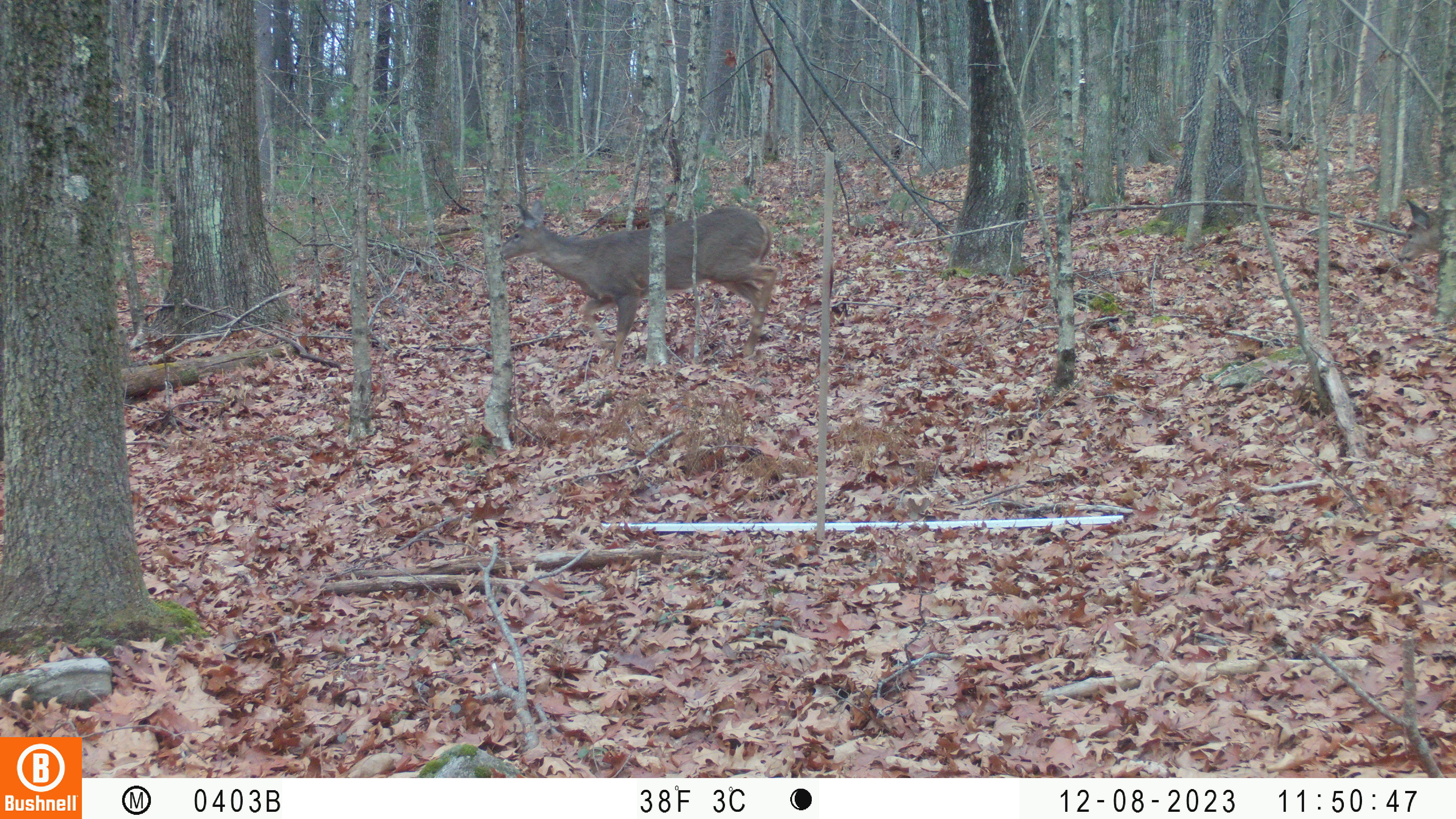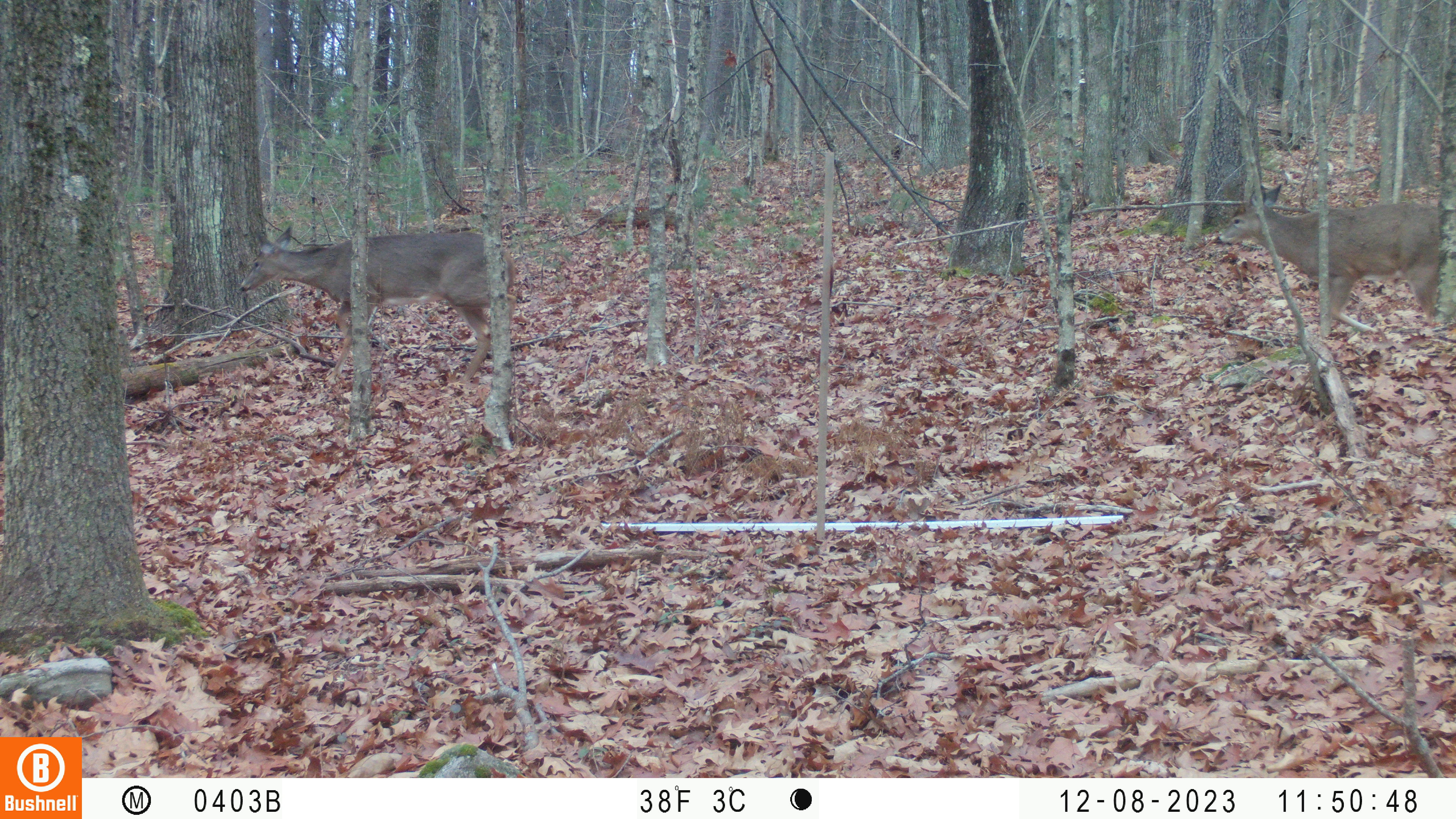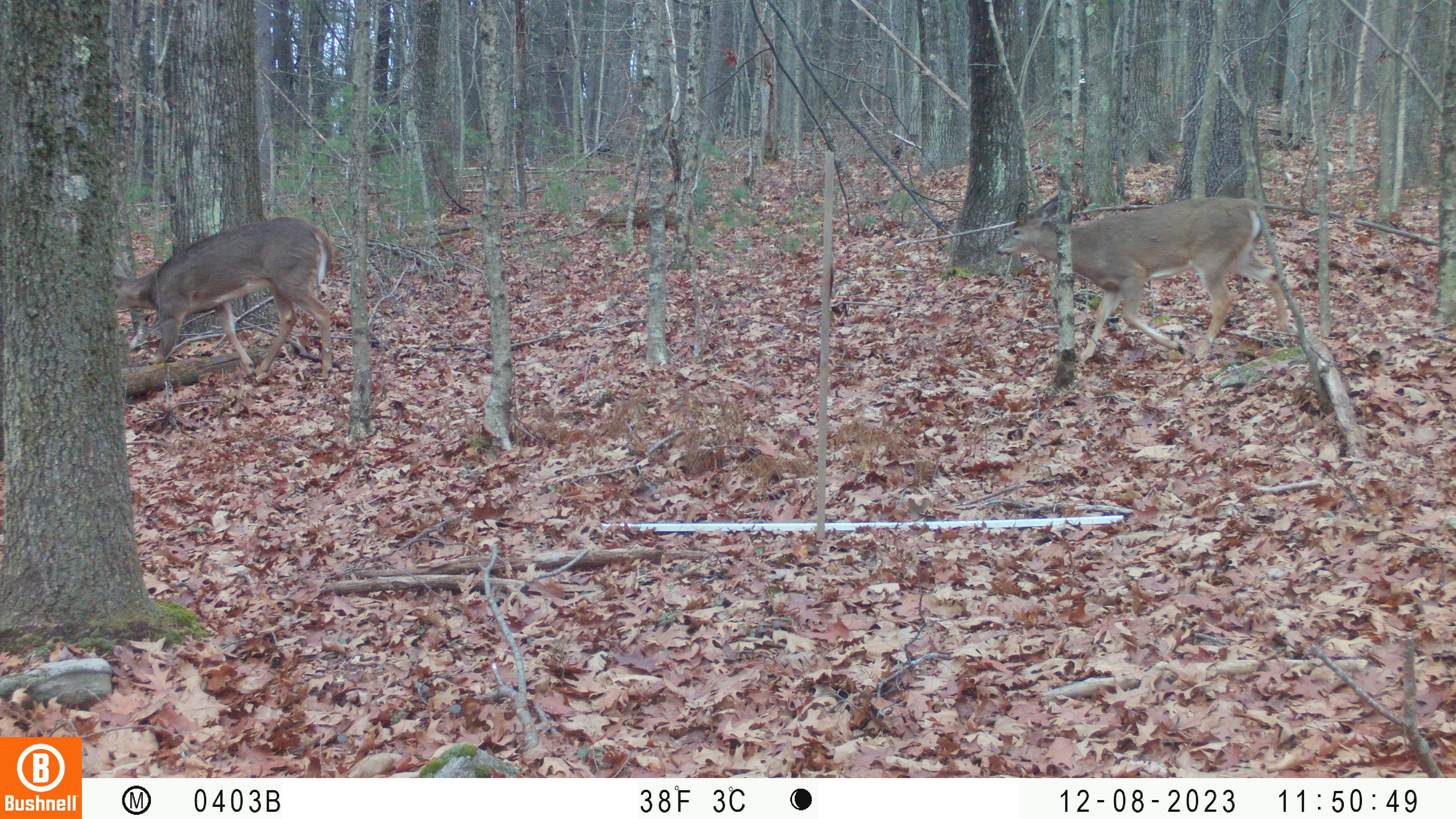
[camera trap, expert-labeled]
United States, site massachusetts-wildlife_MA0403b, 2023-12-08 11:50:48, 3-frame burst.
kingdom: Animalia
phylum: Chordata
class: Mammalia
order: Artiodactyla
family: Cervidae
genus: Odocoileus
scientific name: Odocoileus virginianus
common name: white-tailed deer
White-tailed deer (Odocoileus virginianus).